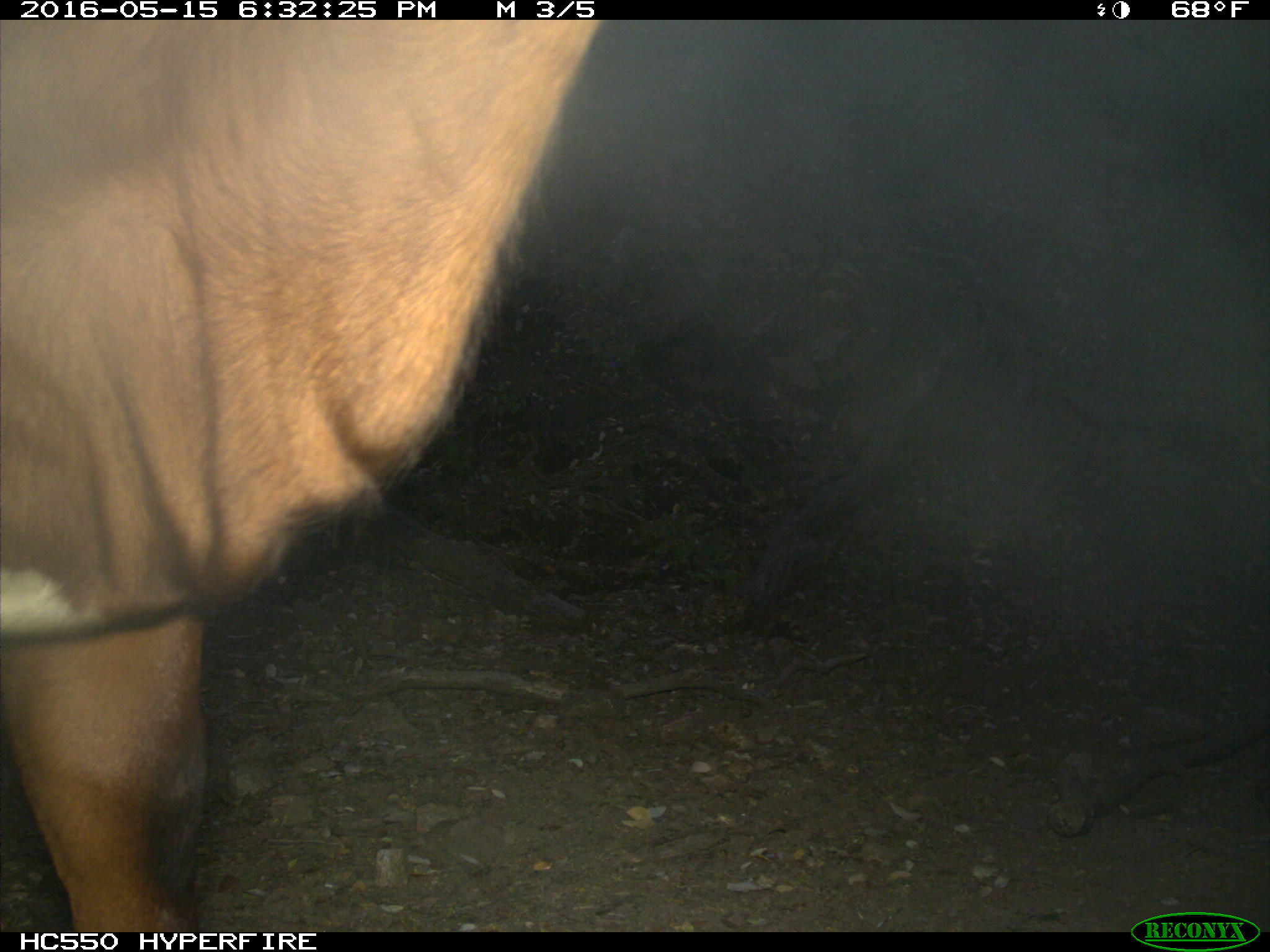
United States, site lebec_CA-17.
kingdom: Animalia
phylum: Chordata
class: Mammalia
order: Artiodactyla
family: Bovidae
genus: Bos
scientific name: Bos taurus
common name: domestic cow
Bos taurus (domestic cow).